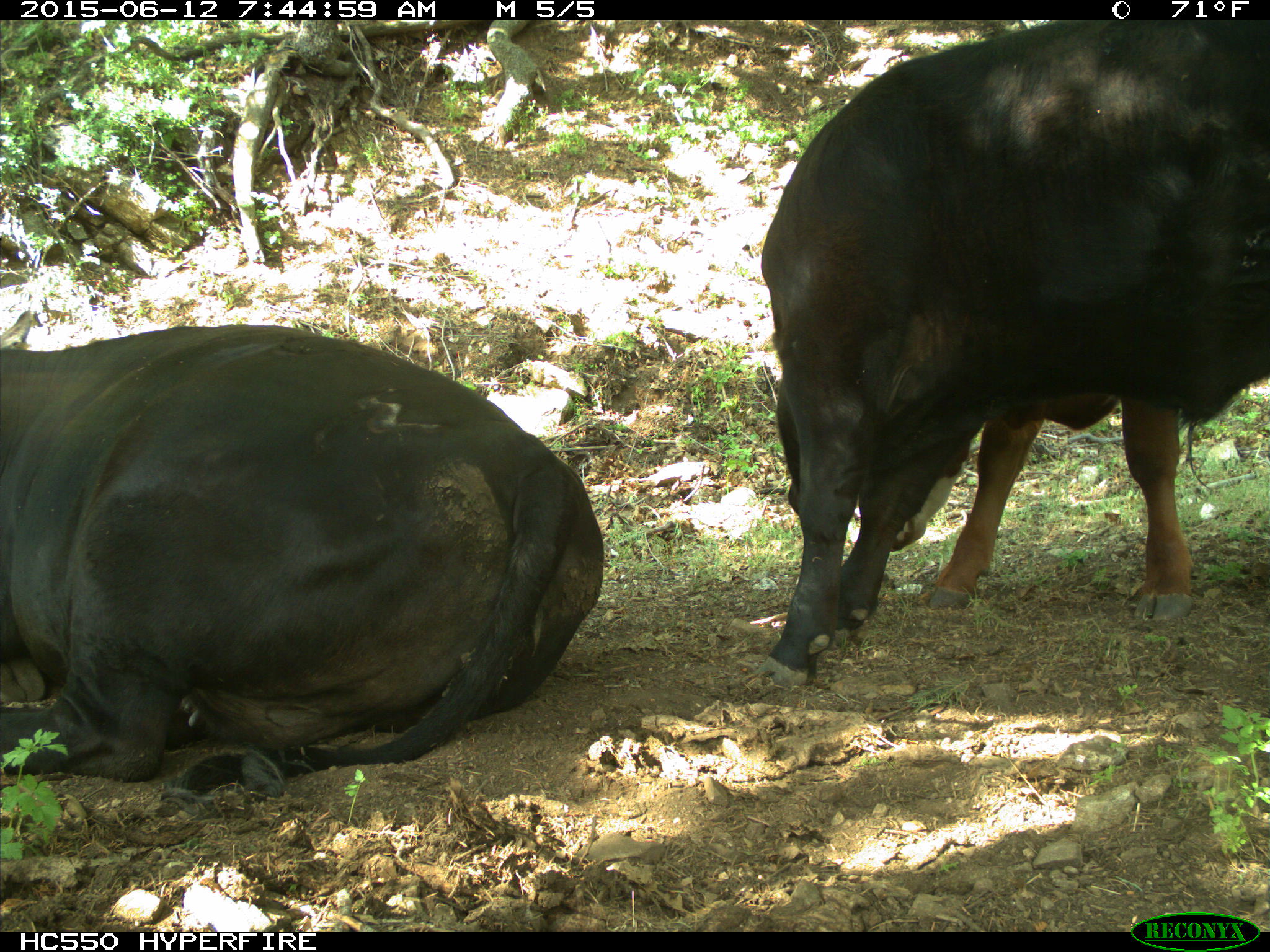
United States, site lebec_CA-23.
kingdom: Animalia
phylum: Chordata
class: Mammalia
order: Artiodactyla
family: Bovidae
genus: Bos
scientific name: Bos taurus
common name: domestic cow